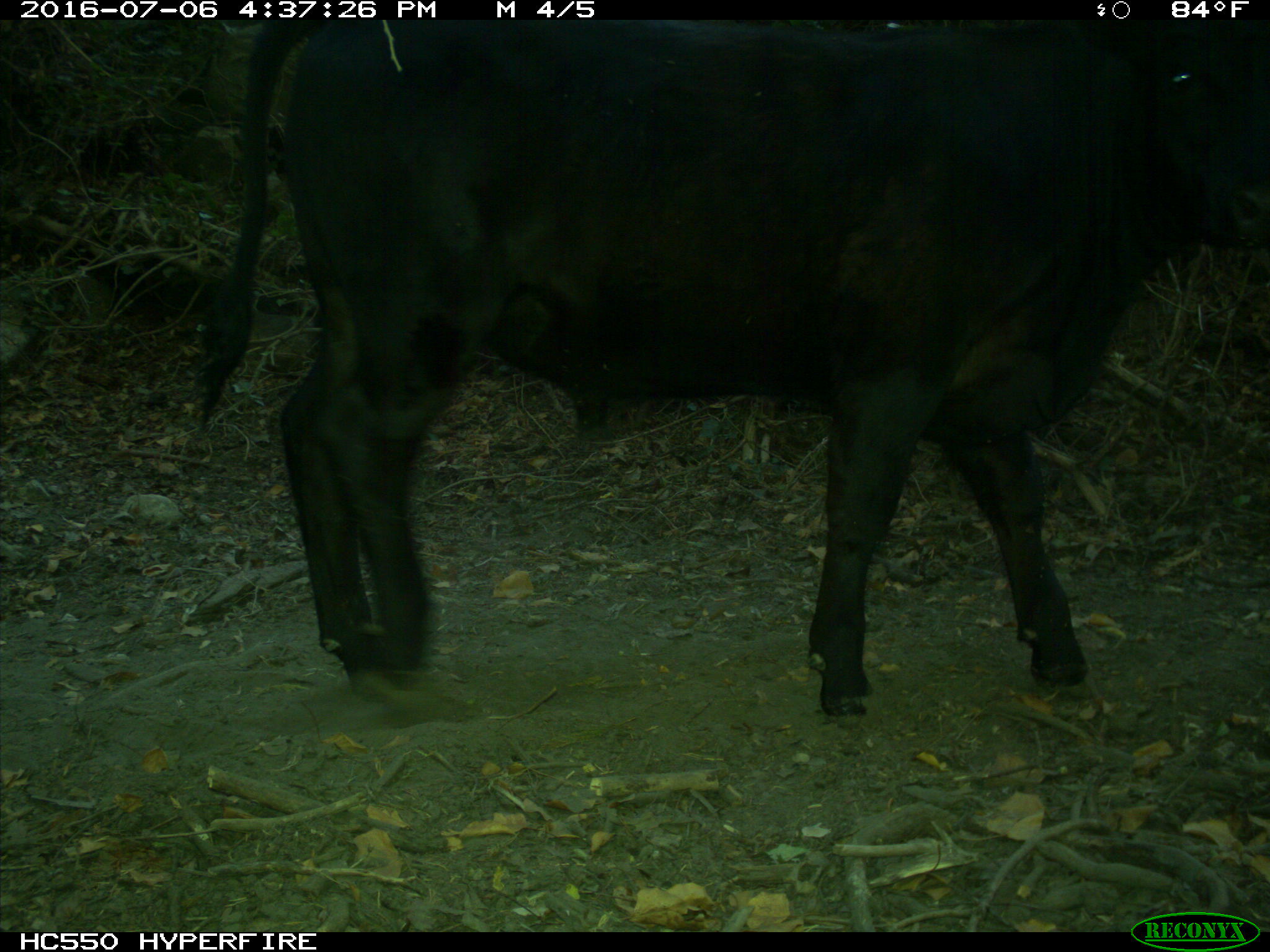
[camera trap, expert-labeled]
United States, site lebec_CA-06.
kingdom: Animalia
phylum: Chordata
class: Mammalia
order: Artiodactyla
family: Bovidae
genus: Bos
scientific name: Bos taurus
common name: domestic cow